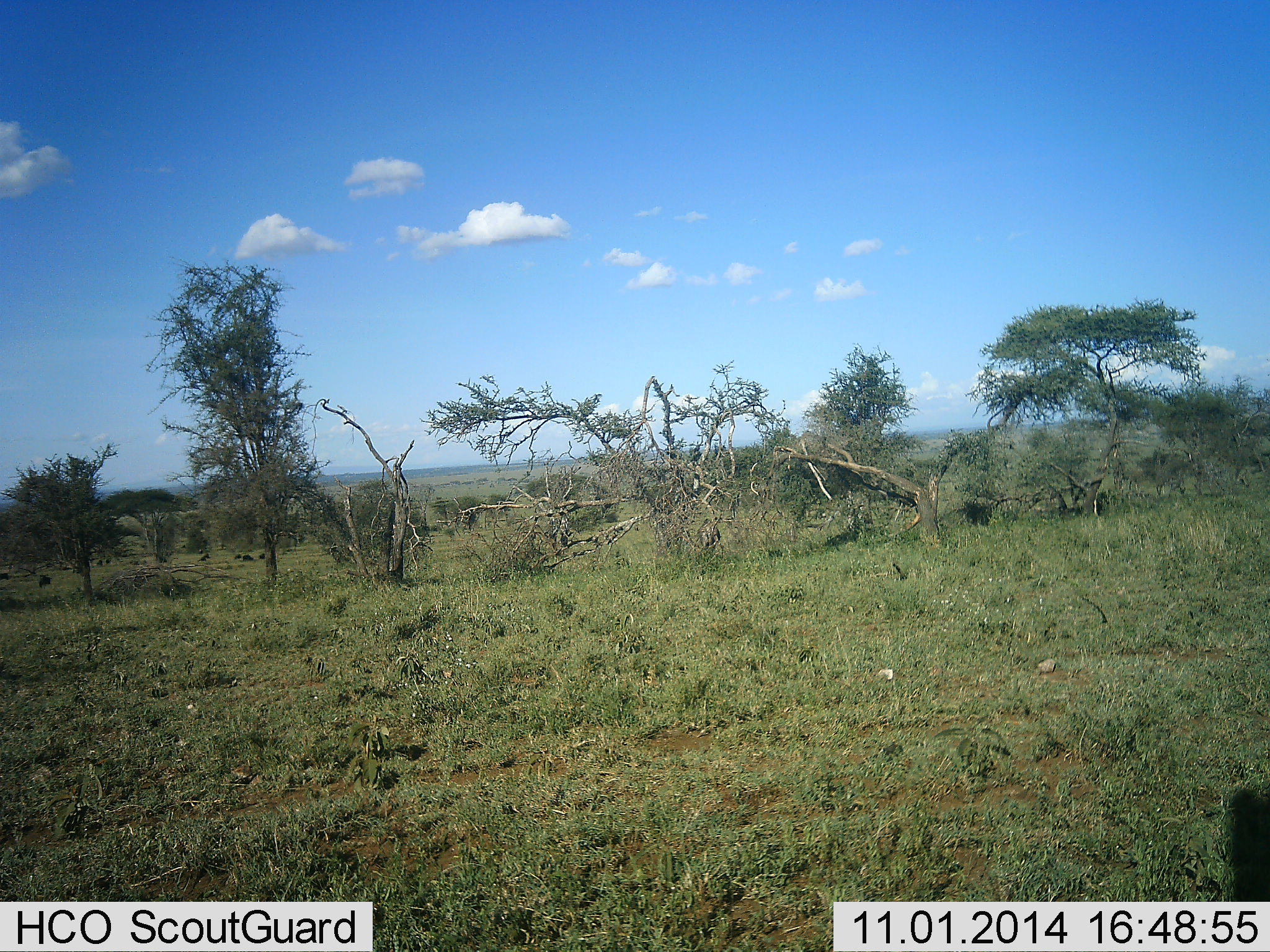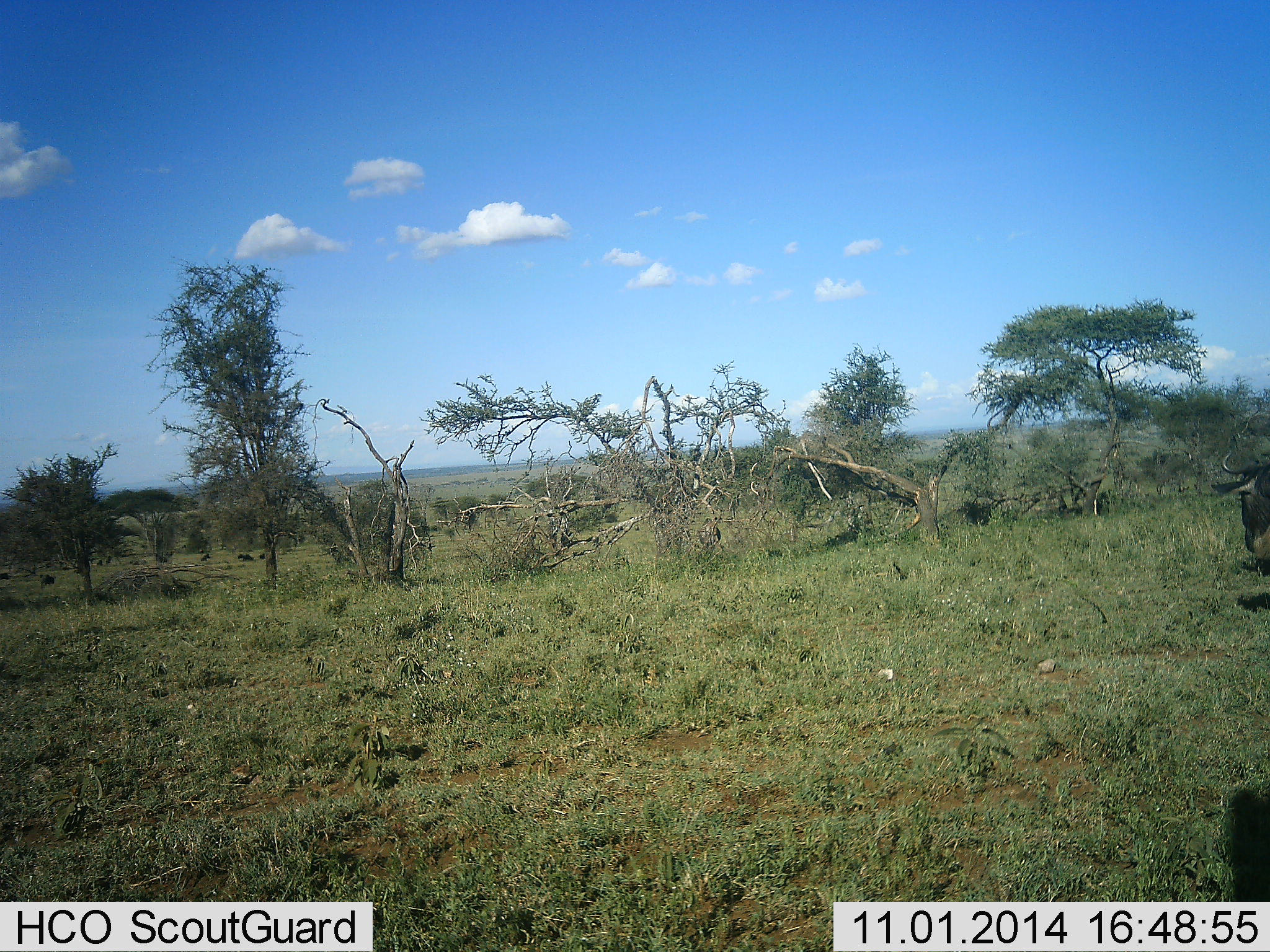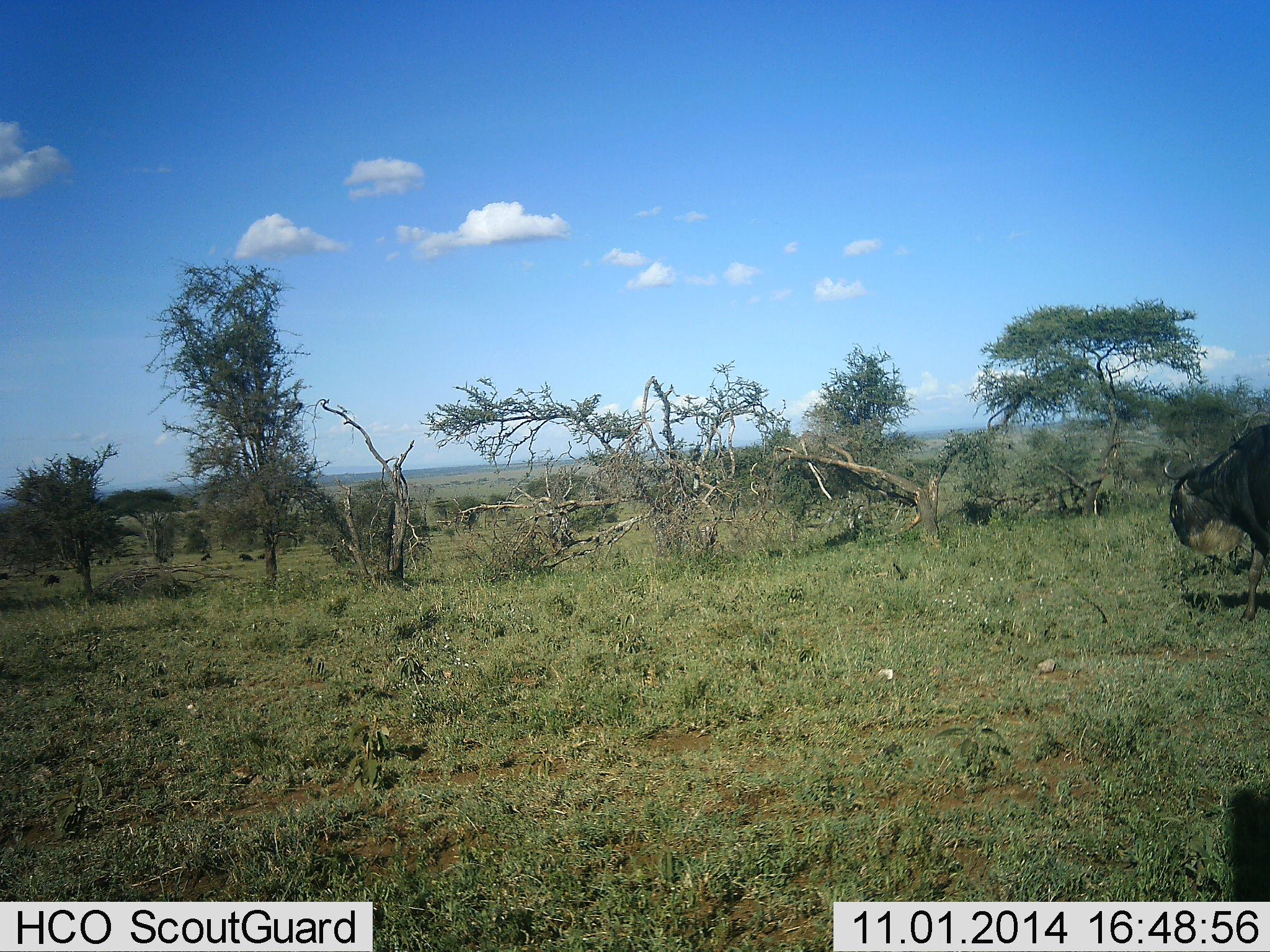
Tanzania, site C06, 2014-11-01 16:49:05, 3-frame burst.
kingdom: Animalia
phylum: Chordata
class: Mammalia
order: Artiodactyla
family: Bovidae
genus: Connochaetes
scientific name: Connochaetes taurinus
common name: blue wildebeest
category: wildebeest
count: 1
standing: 20%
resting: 0%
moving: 90%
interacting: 0%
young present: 0%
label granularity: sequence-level